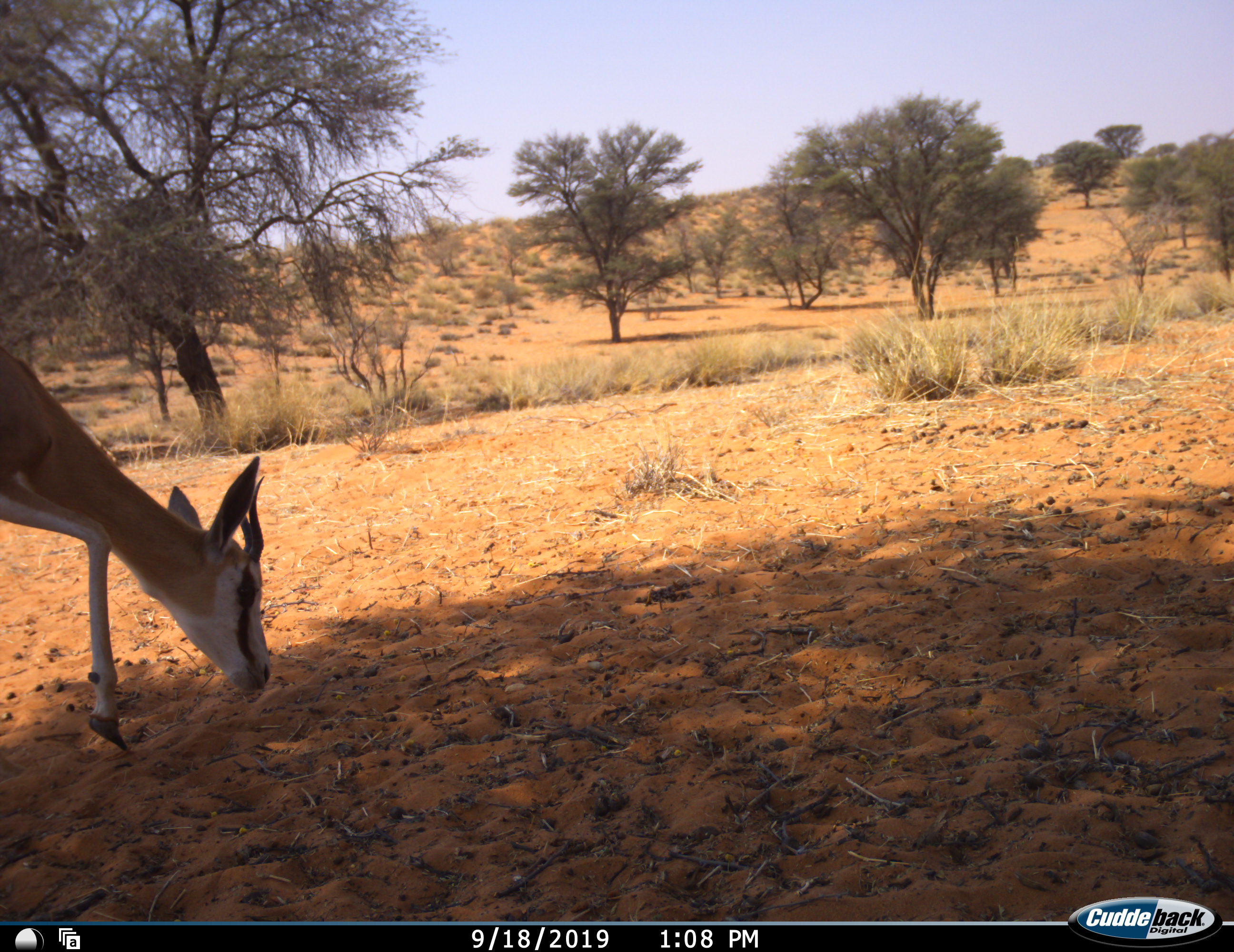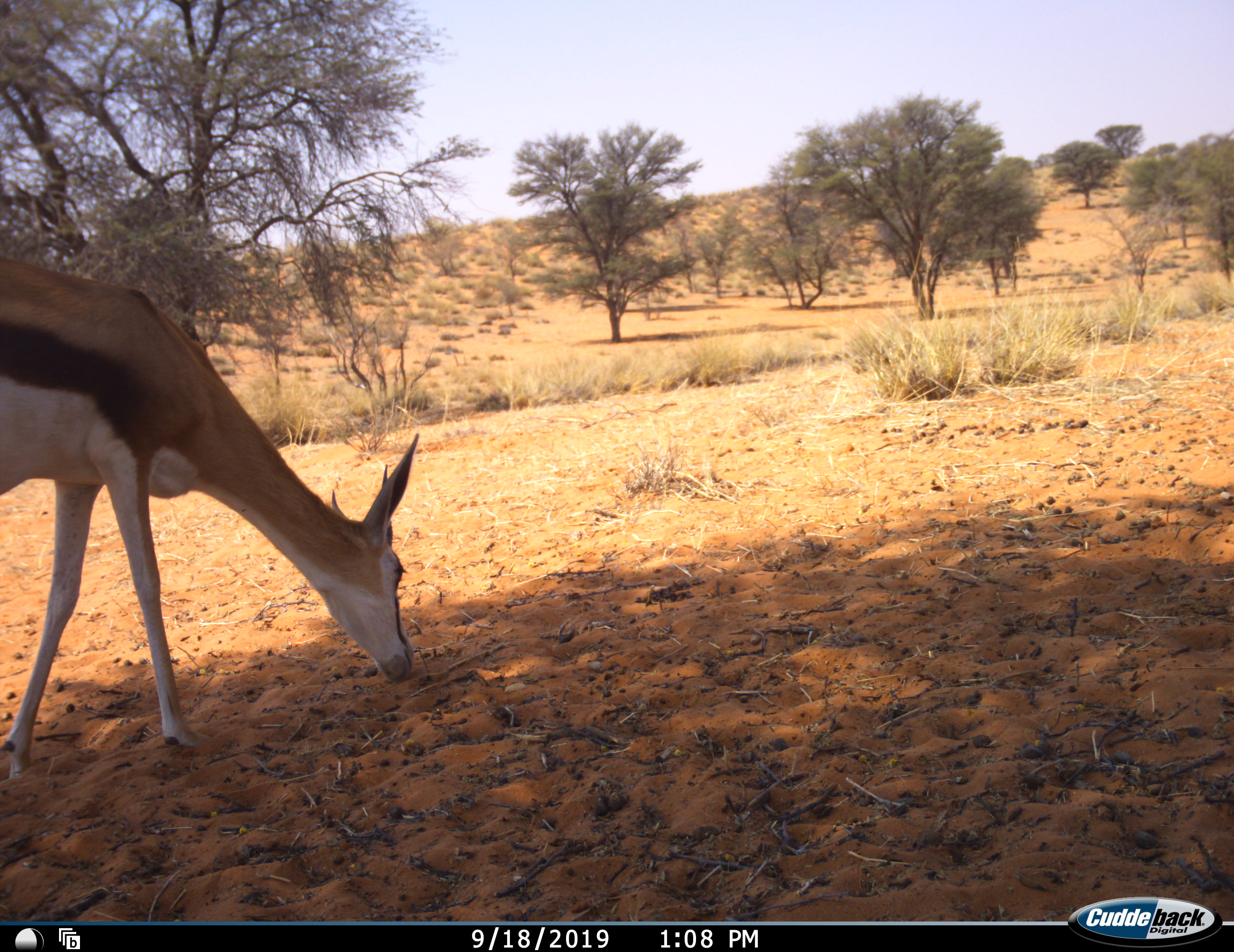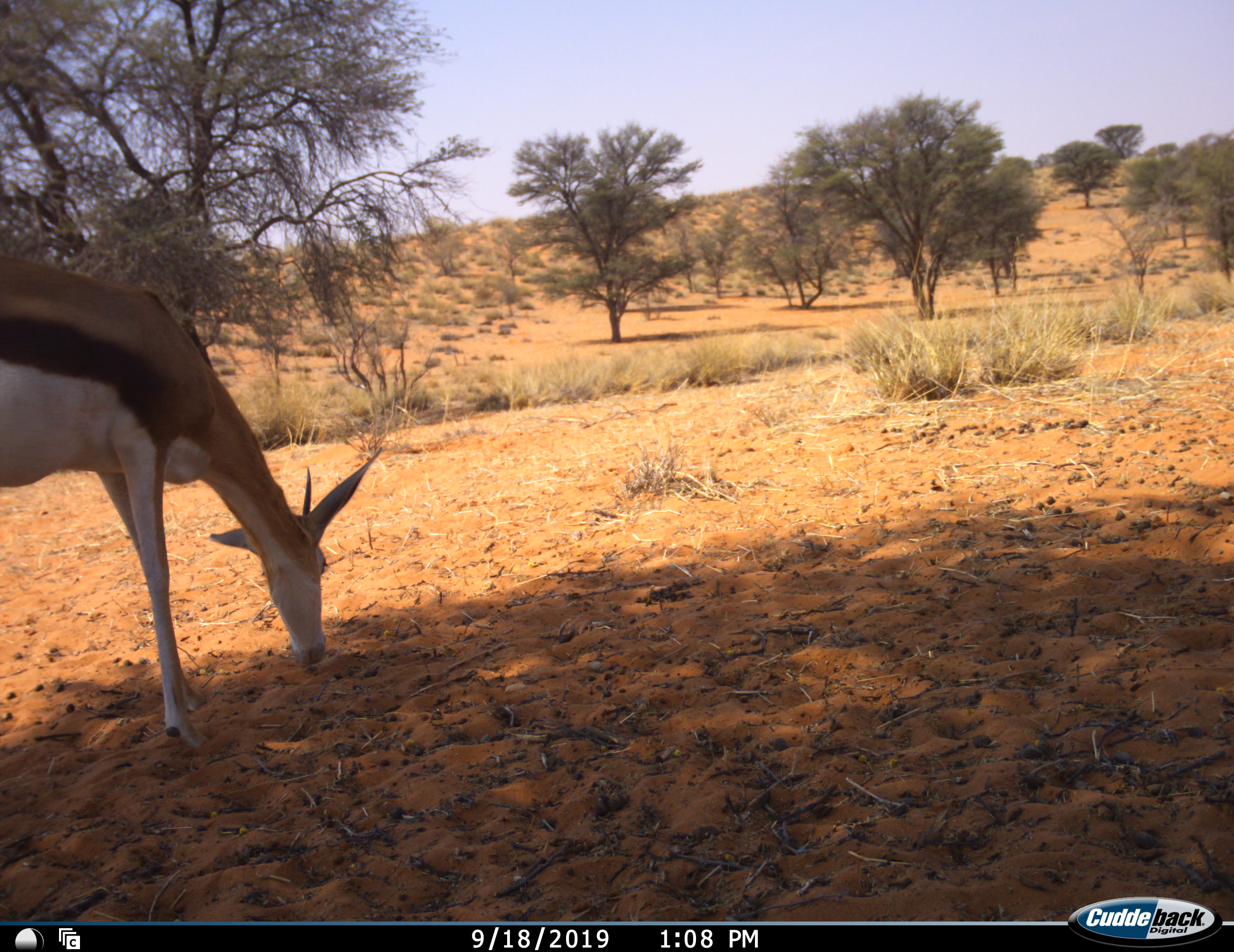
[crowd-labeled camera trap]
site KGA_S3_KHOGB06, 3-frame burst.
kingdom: Animalia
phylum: Chordata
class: Mammalia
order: Artiodactyla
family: Bovidae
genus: Antidorcas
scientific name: Antidorcas marsupialis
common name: springbok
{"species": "springbok (Antidorcas marsupialis)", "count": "1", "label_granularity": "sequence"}